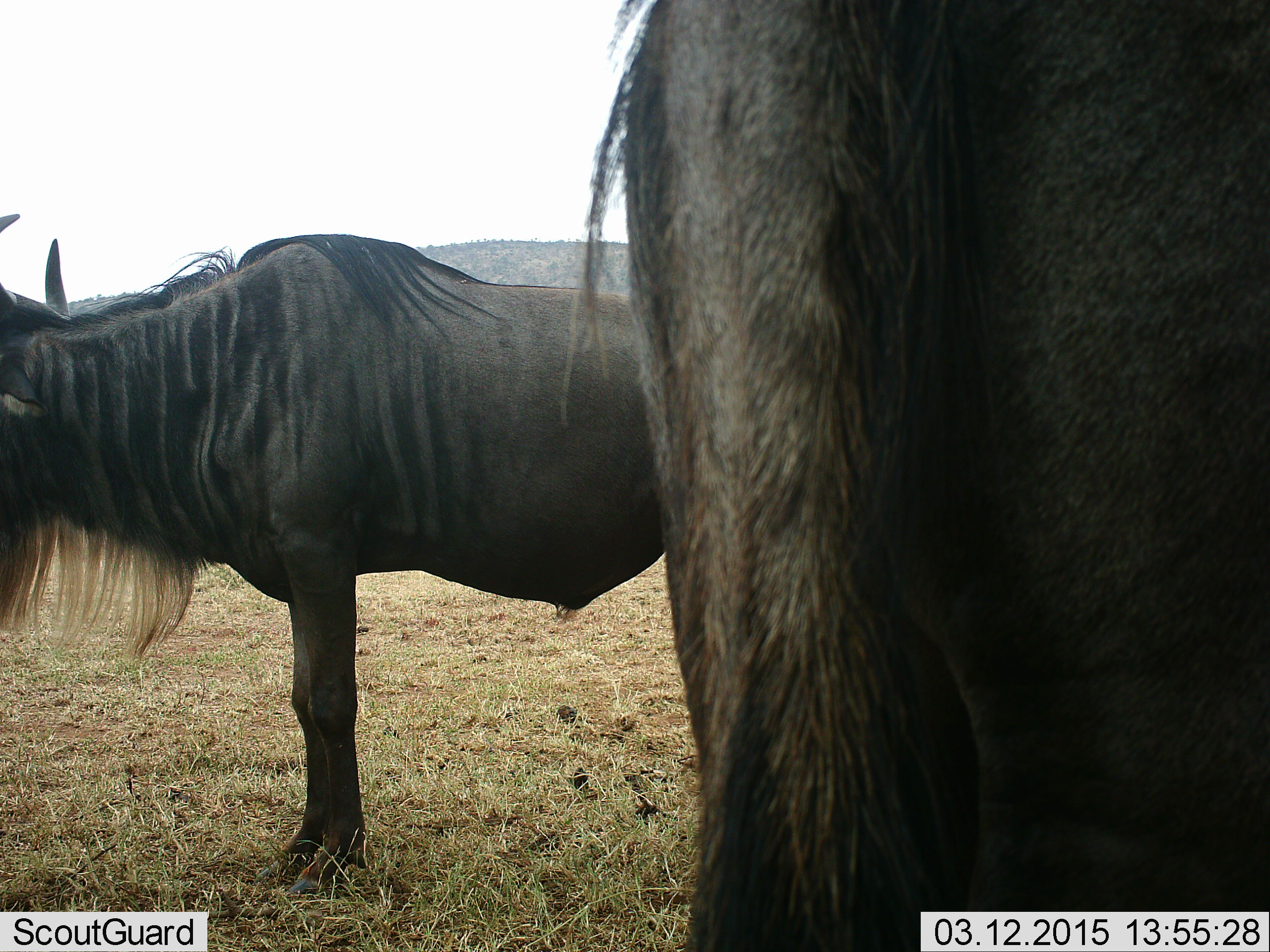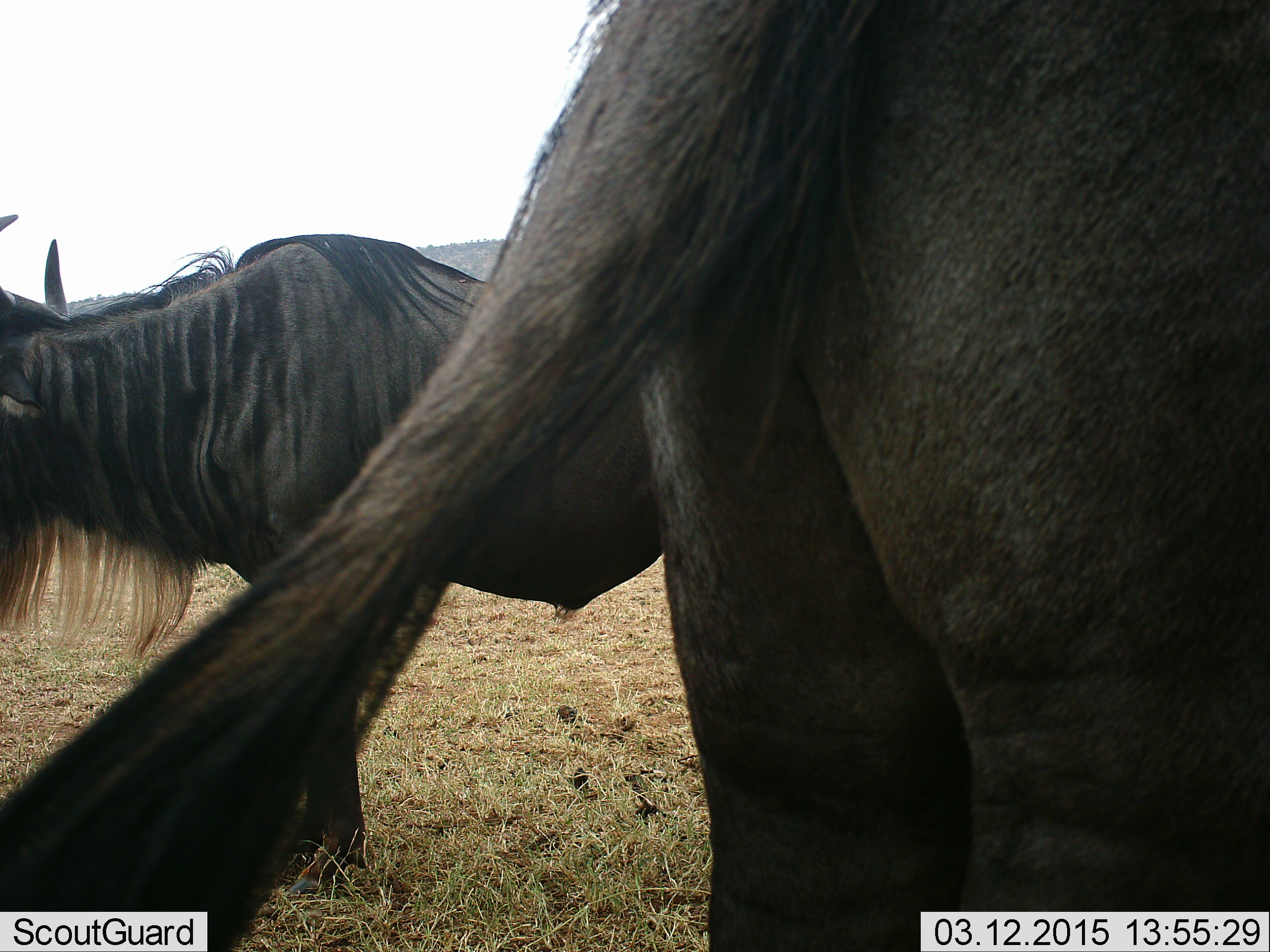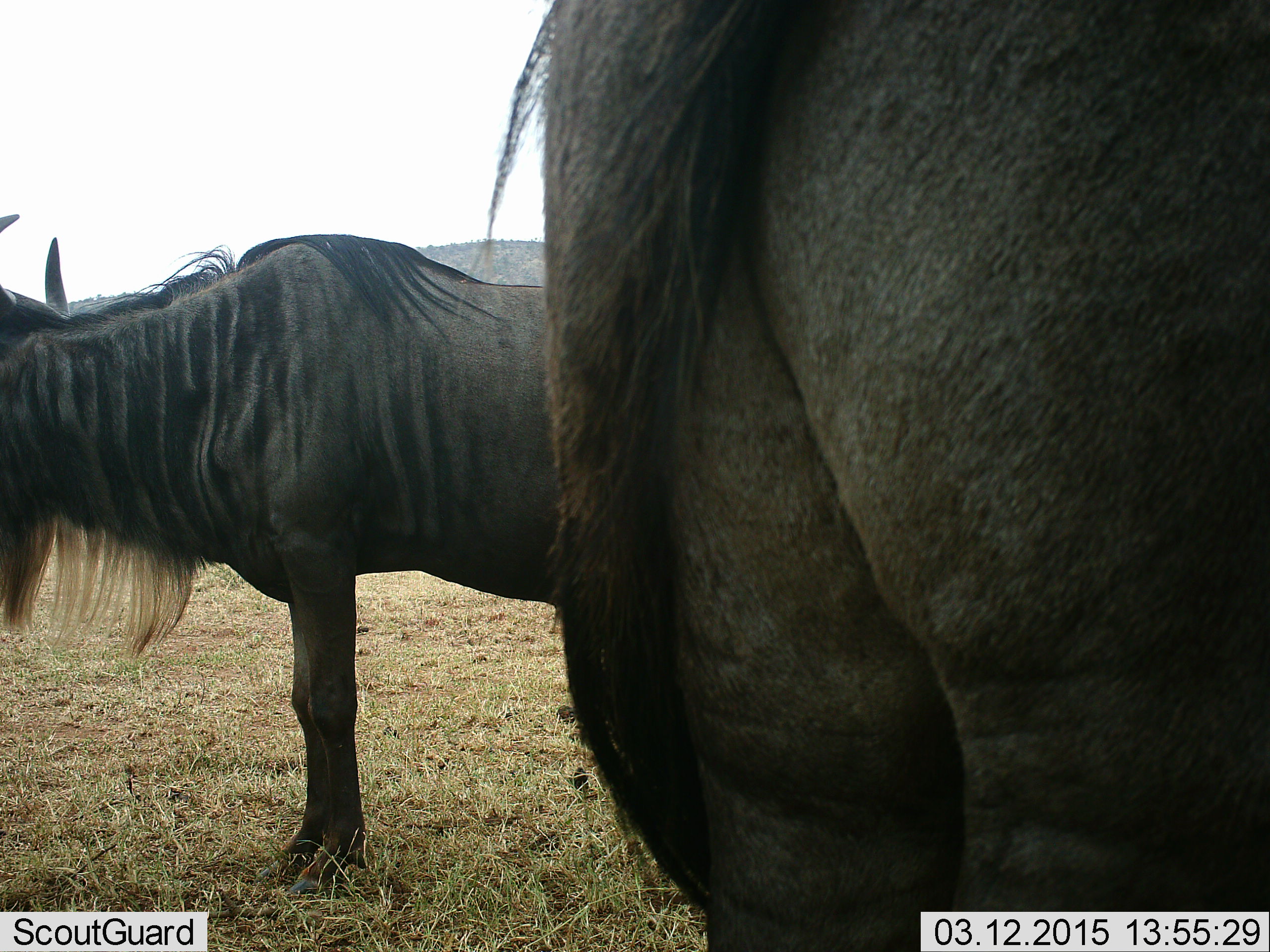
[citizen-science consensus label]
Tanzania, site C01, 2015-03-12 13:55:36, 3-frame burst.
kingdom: Animalia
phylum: Chordata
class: Mammalia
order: Artiodactyla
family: Bovidae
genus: Connochaetes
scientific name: Connochaetes taurinus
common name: blue wildebeest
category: wildebeest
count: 2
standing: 90%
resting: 0%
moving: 10%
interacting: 0%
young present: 0%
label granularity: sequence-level